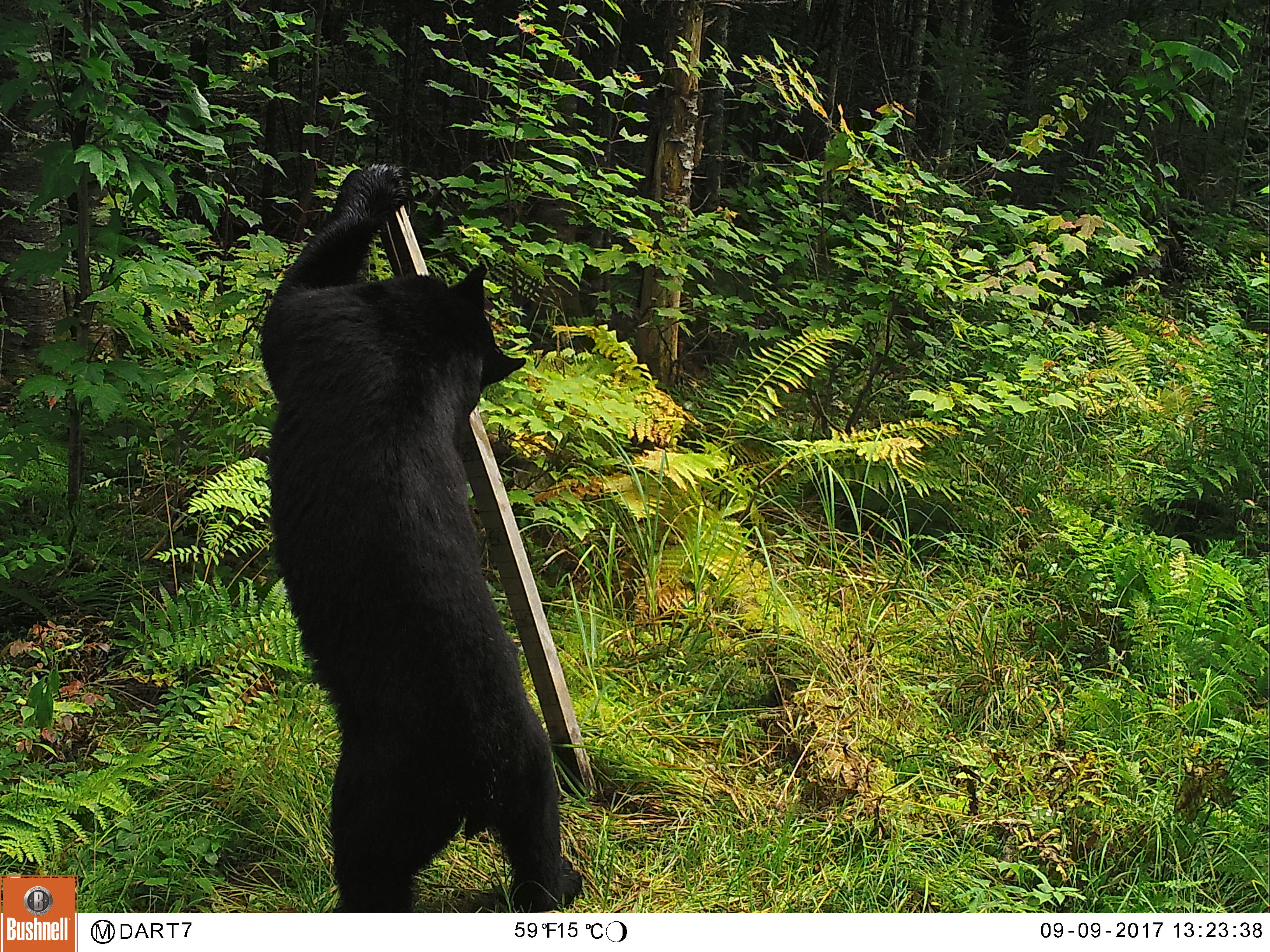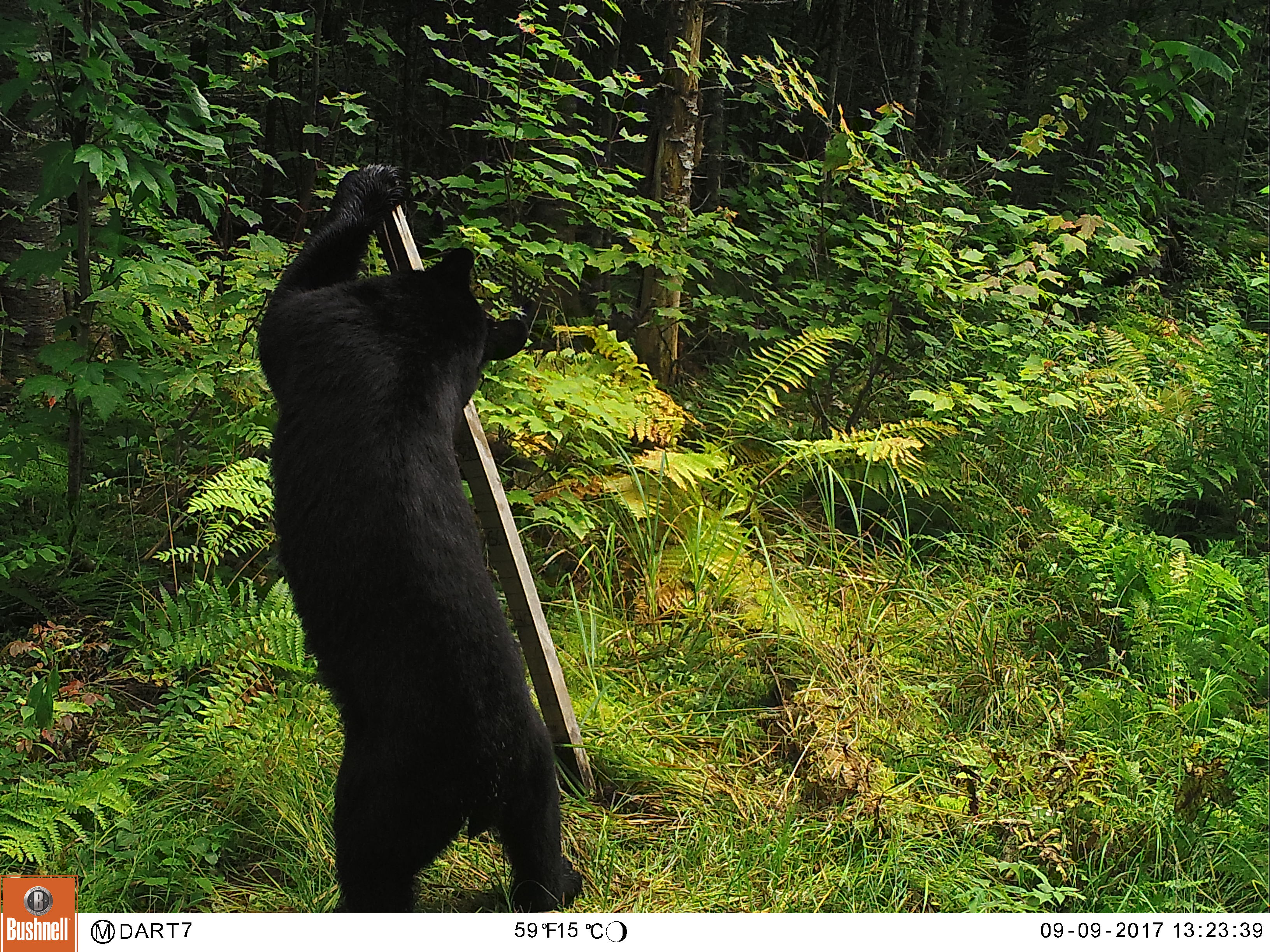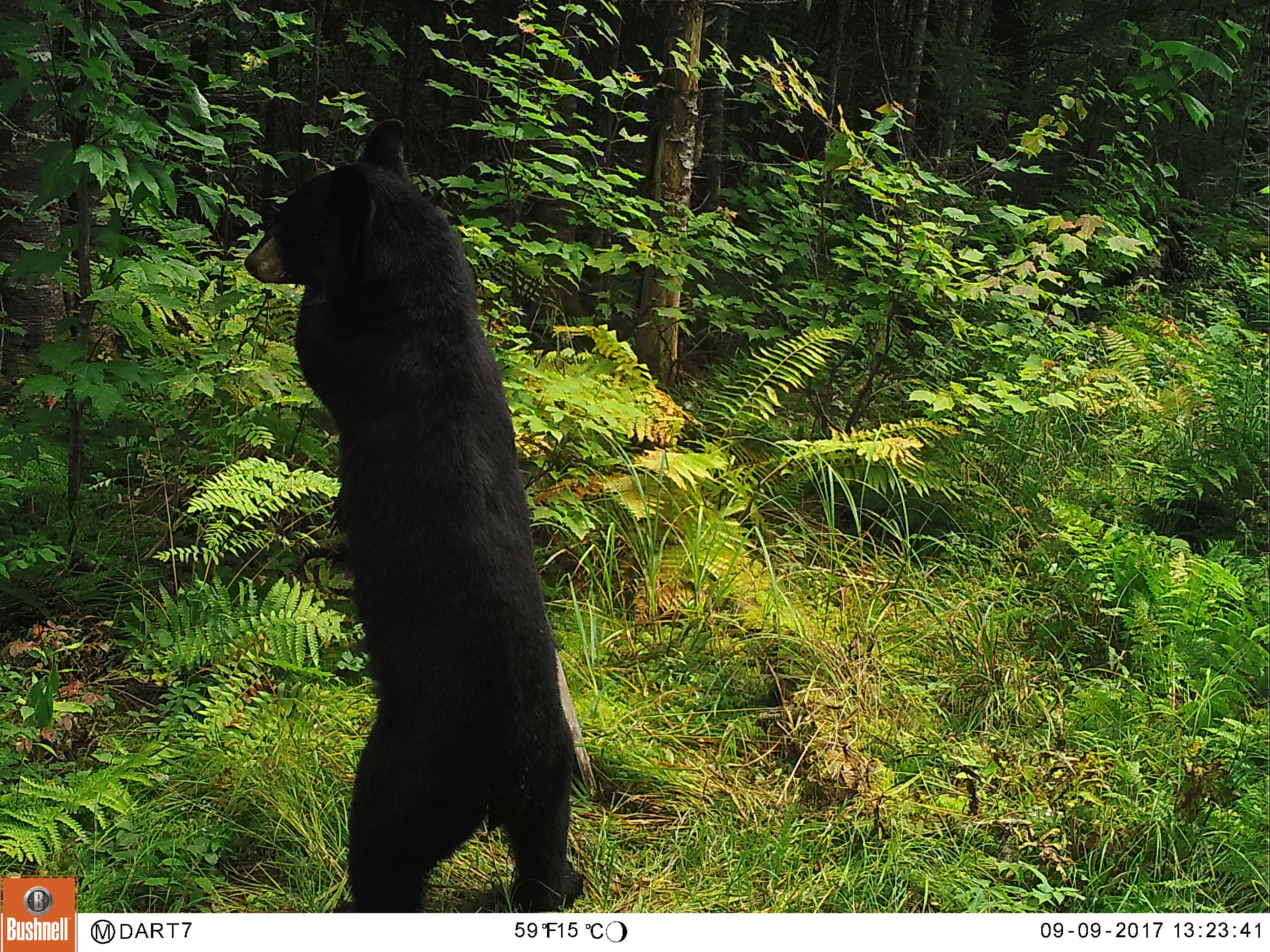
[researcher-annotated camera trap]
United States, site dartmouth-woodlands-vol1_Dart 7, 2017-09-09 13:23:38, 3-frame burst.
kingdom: Animalia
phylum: Chordata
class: Mammalia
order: Carnivora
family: Ursidae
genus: Ursus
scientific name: Ursus americanus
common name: black bear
Black bear (Ursus americanus).